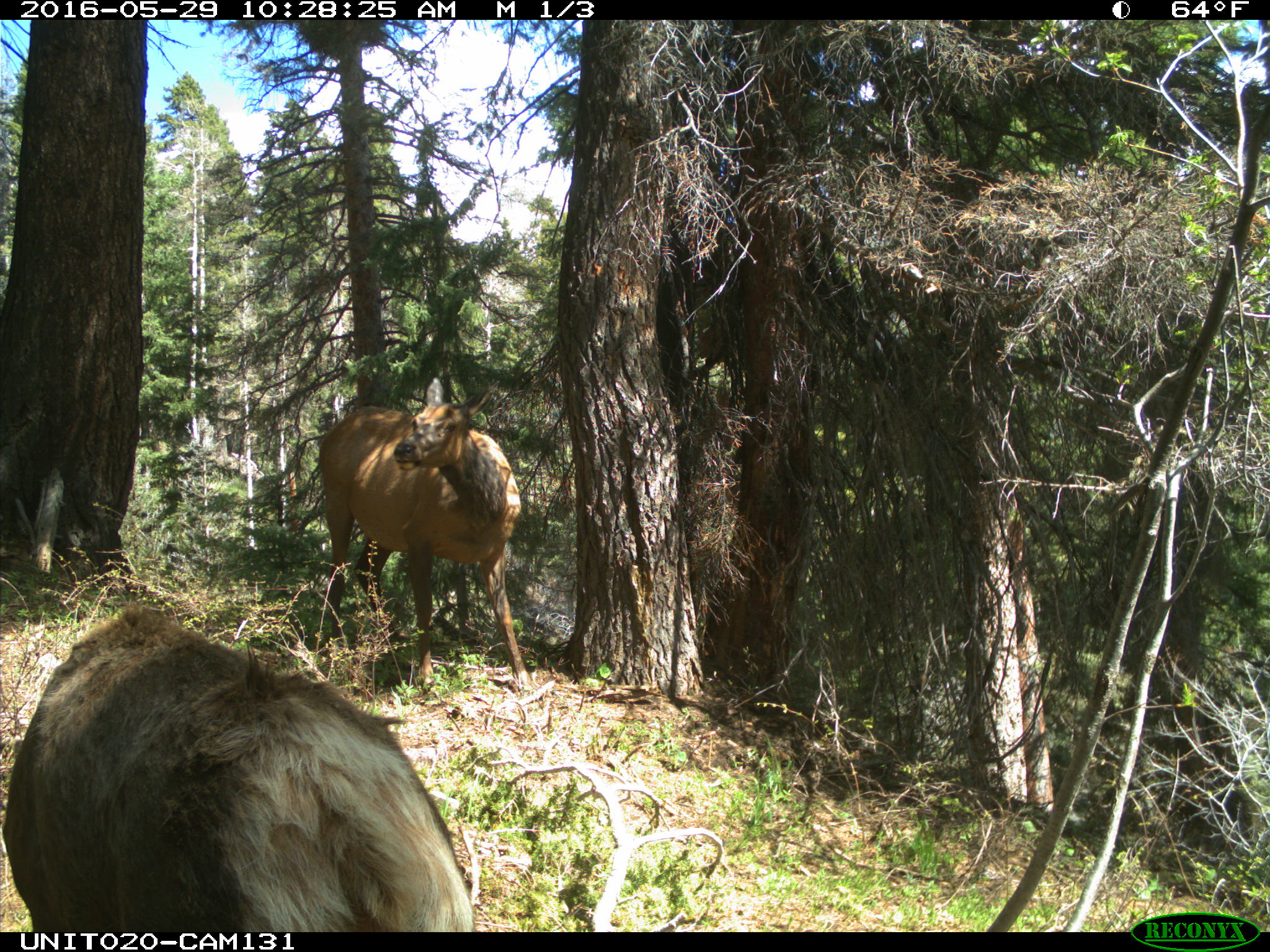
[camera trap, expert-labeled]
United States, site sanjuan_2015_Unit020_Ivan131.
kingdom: Animalia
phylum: Chordata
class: Mammalia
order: Artiodactyla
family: Cervidae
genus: Cervus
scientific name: Cervus elaphus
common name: red deer